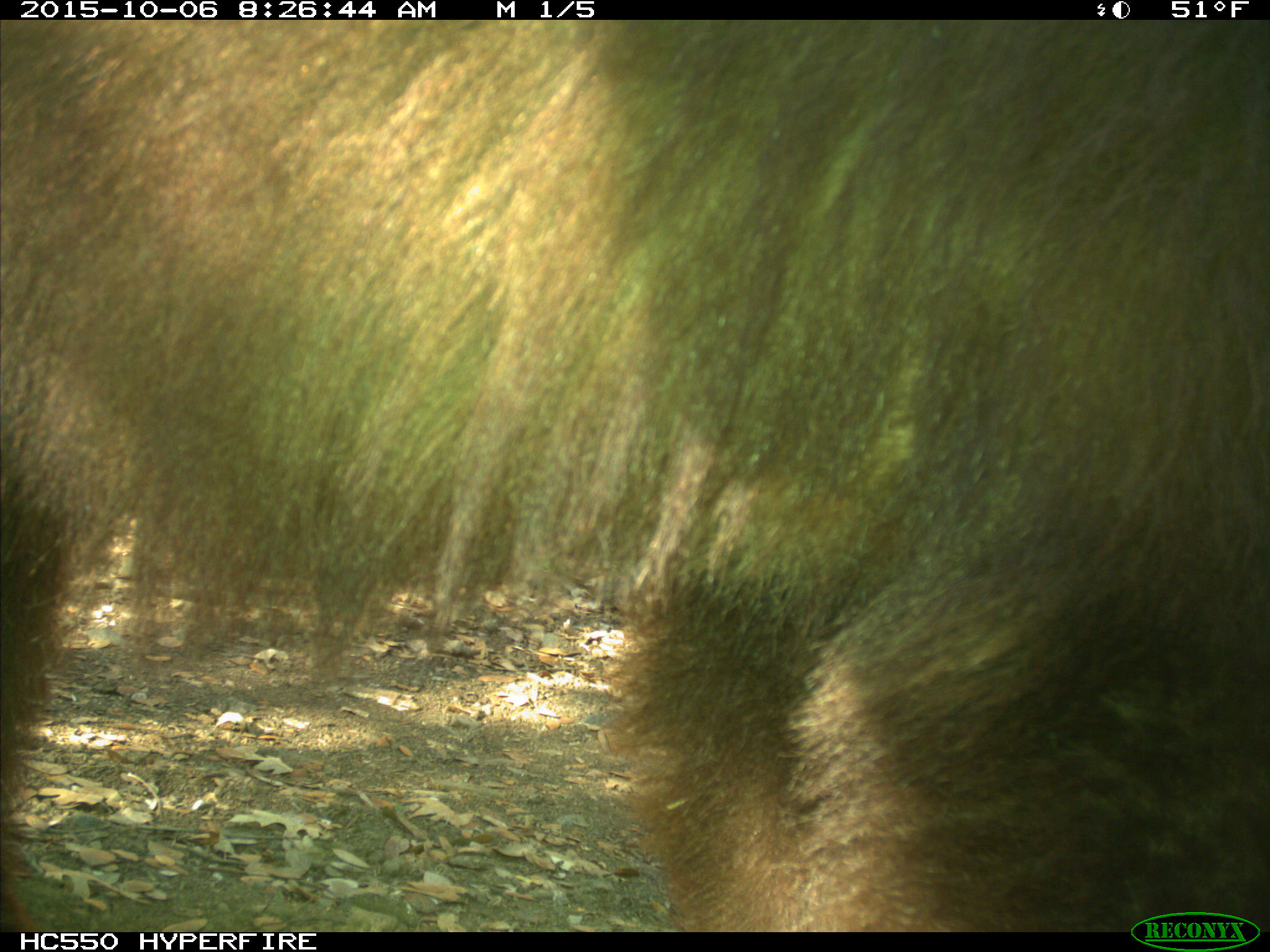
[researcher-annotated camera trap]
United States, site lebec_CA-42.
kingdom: Animalia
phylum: Chordata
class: Mammalia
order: Carnivora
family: Ursidae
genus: Ursus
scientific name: Ursus americanus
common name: american black bear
Ursus americanus (american black bear).